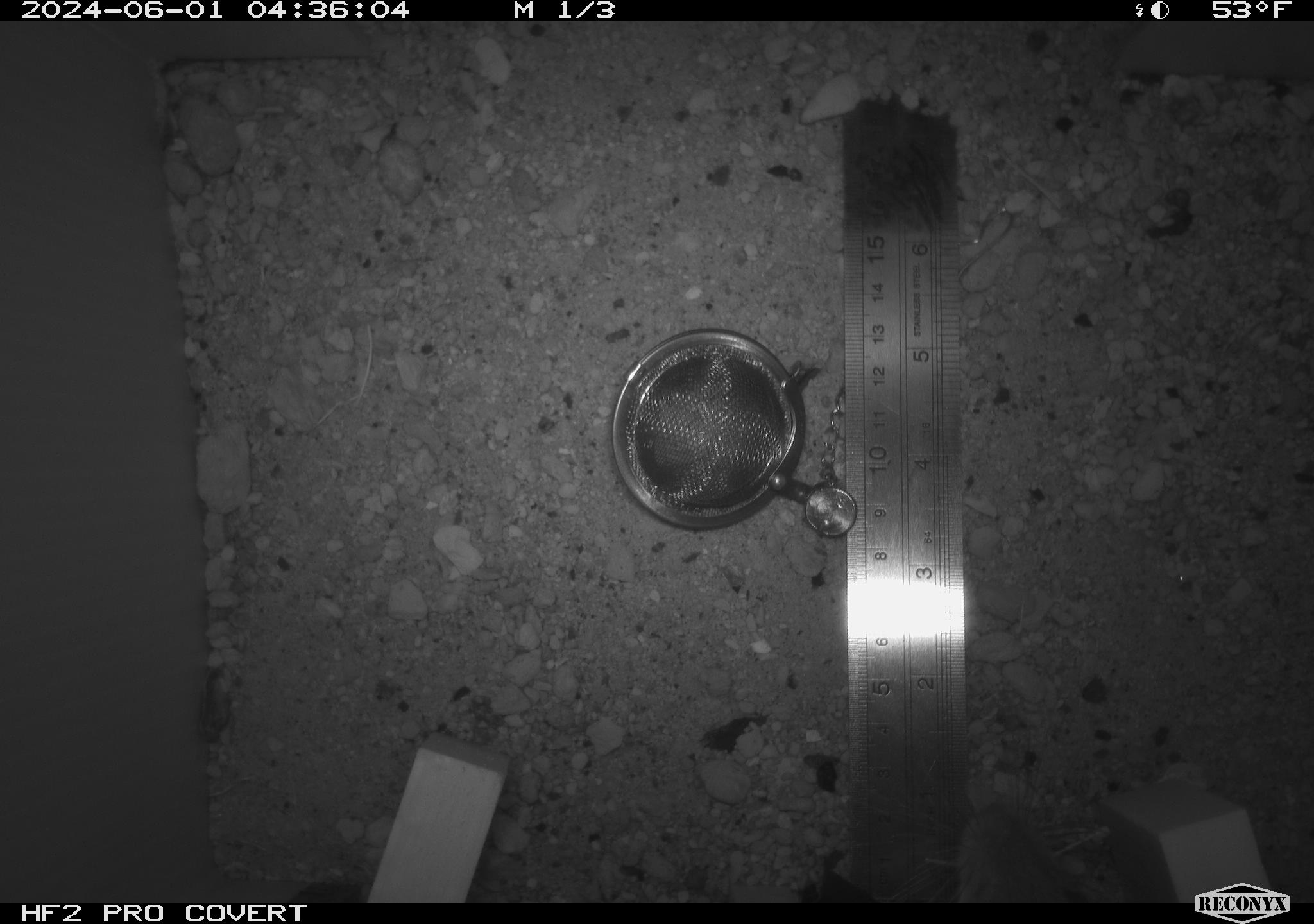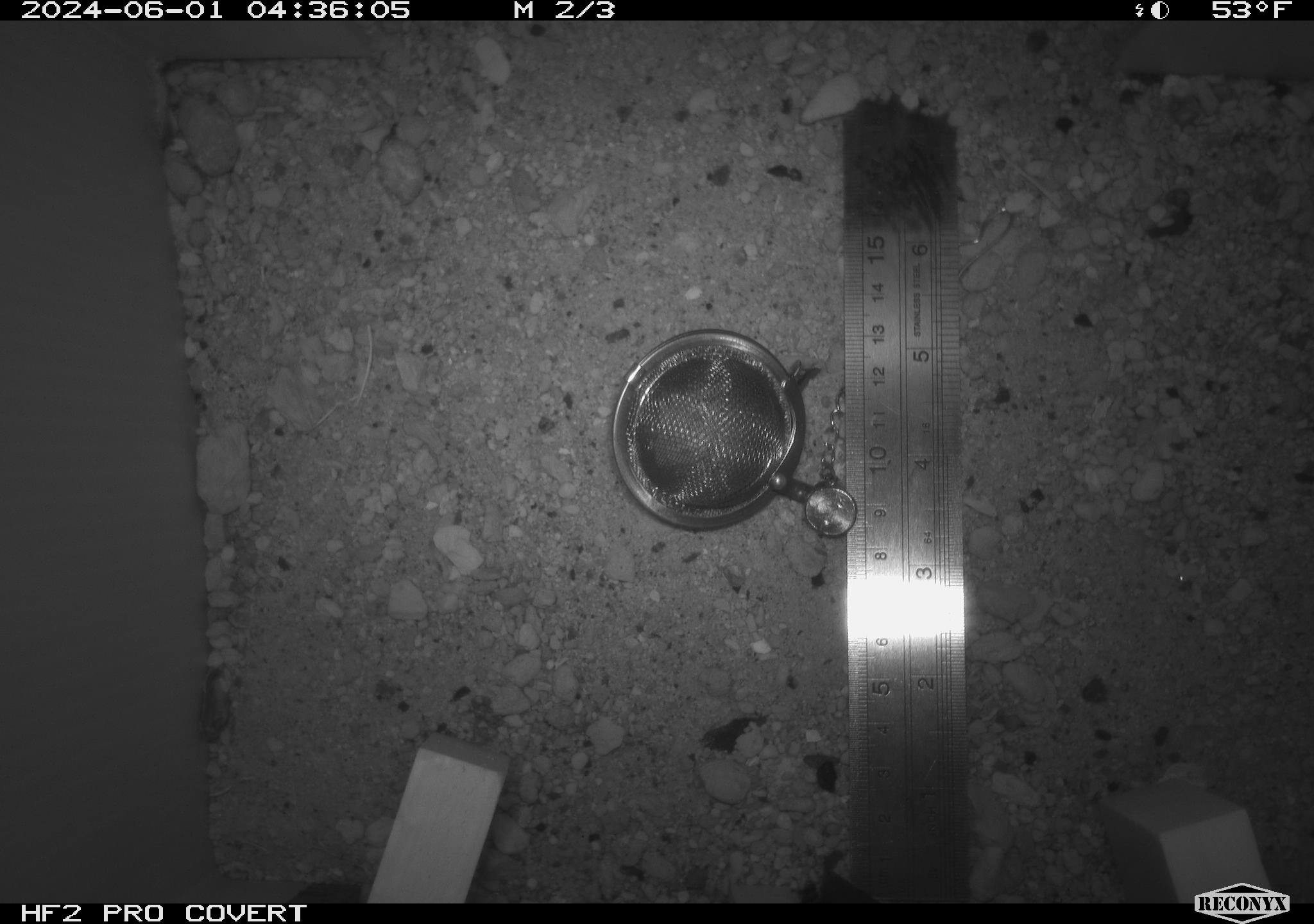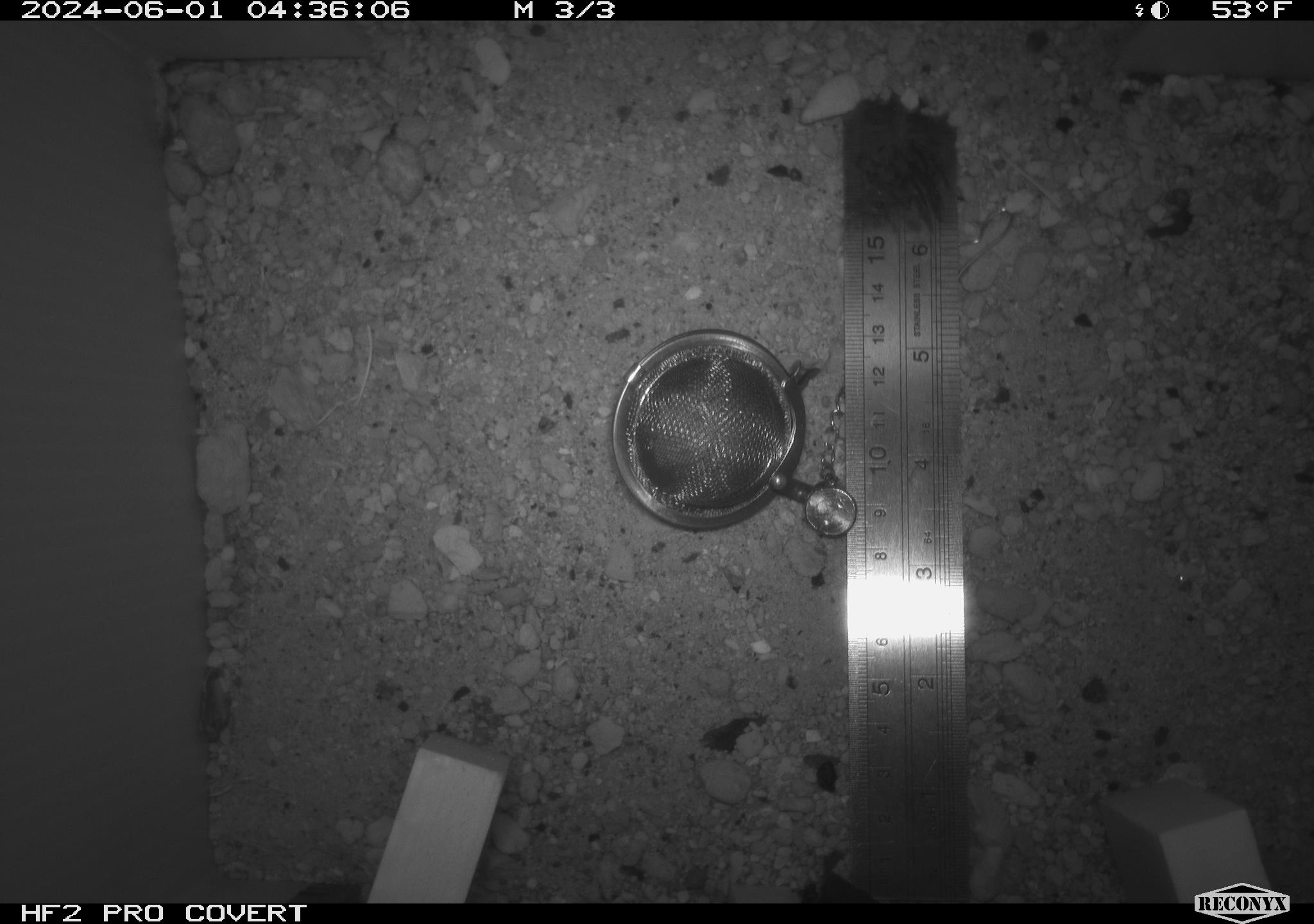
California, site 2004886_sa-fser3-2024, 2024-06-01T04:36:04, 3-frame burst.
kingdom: Animalia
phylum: Chordata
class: Mammalia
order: Rodentia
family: Sciuridae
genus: Ammospermophilus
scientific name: Ammospermophilus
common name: antelope ground squirrels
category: ammospermophilus species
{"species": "ammospermophilus species (antelope ground squirrels) (Ammospermophilus)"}